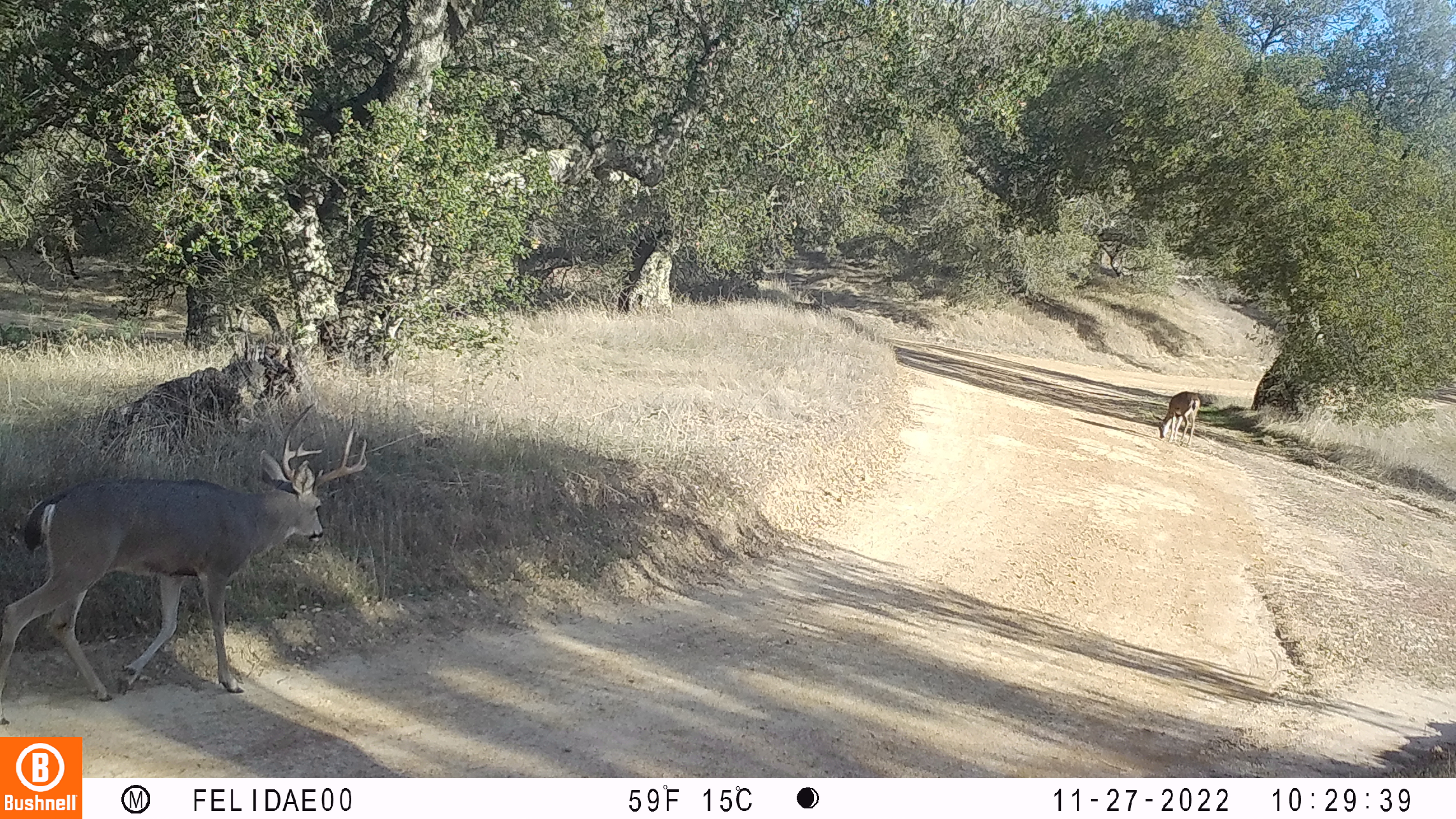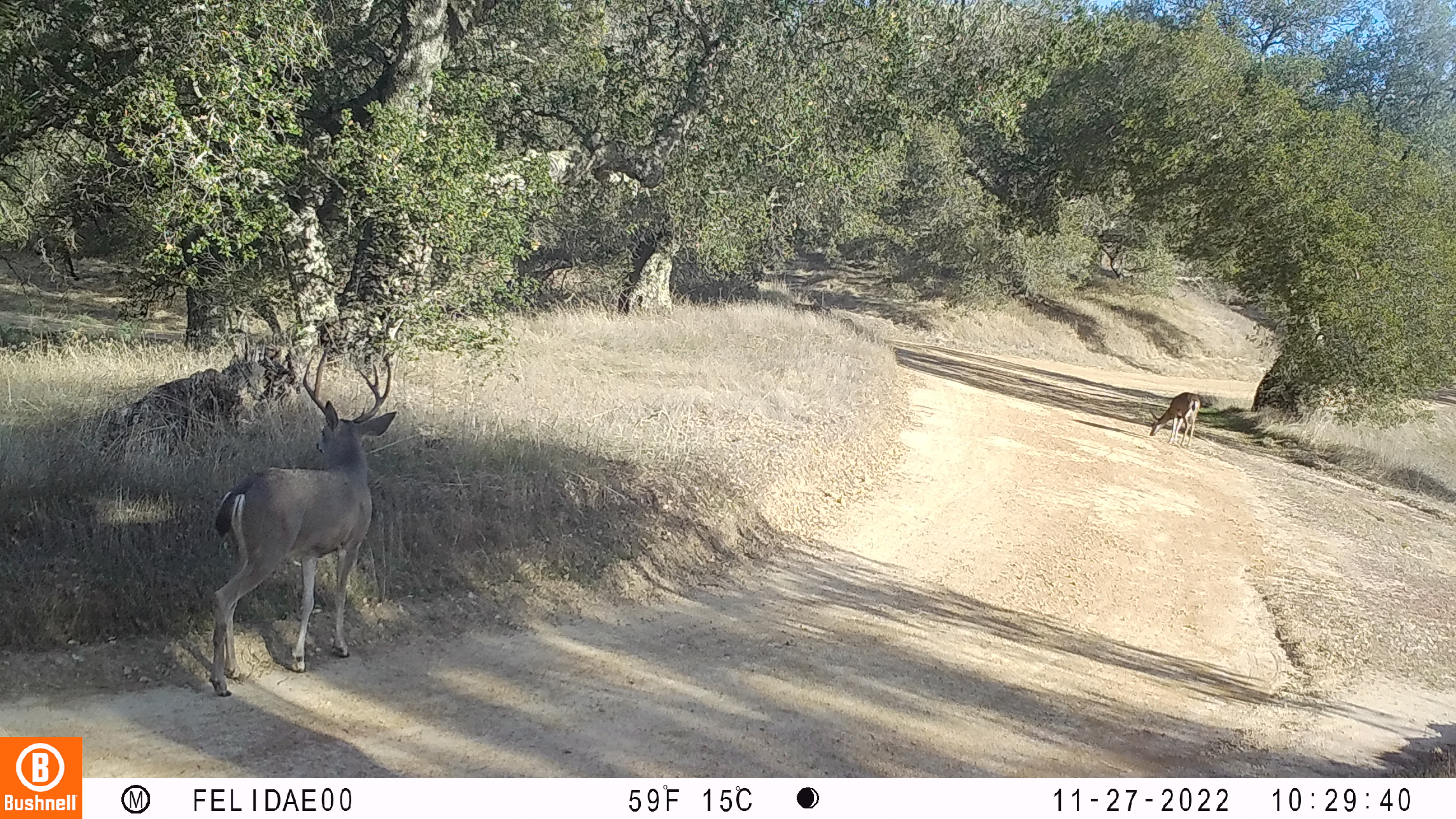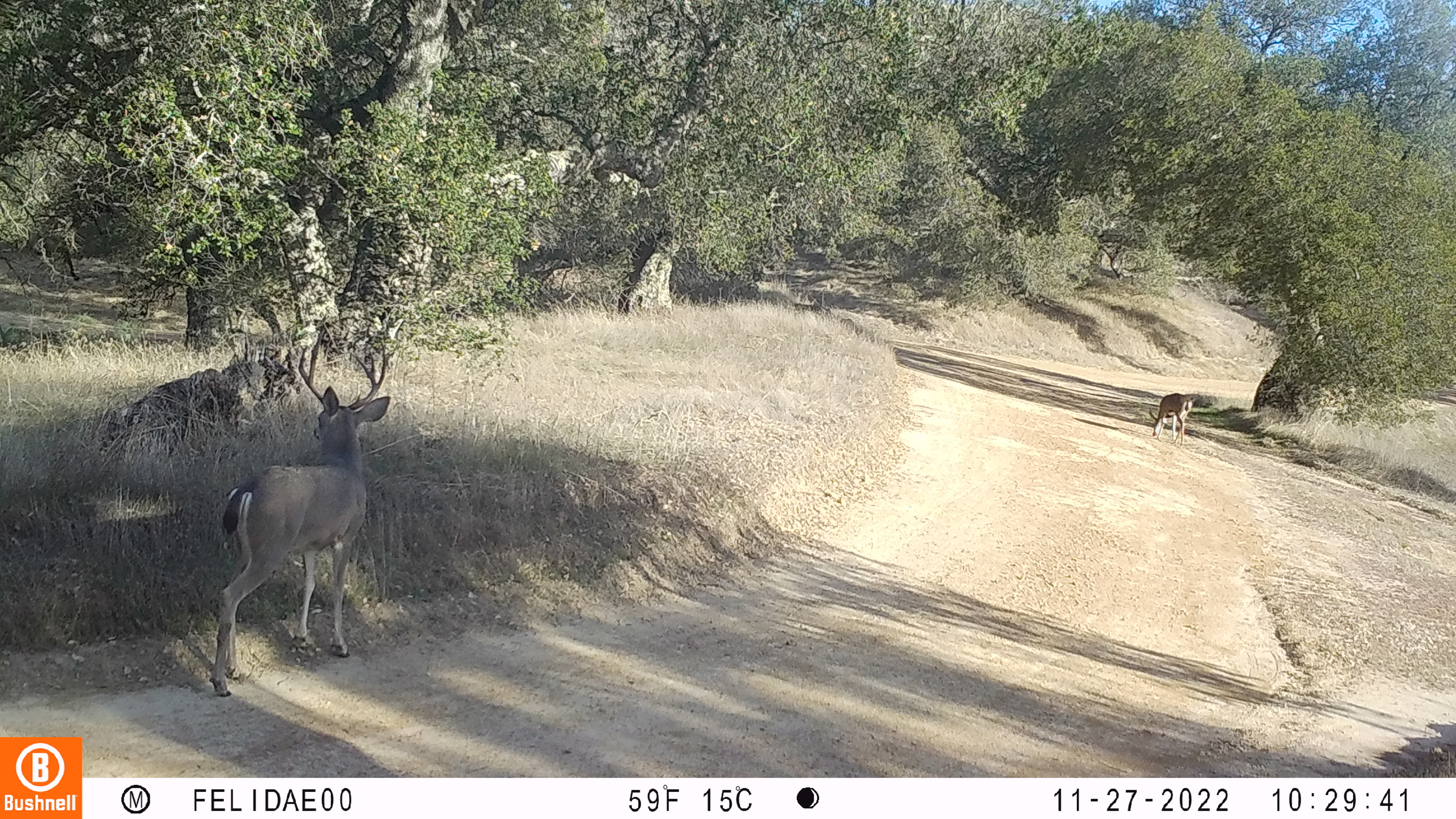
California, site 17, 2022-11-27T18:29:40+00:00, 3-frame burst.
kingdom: Animalia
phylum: Chordata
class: Mammalia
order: Artiodactyla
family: Cervidae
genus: Odocoileus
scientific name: Odocoileus hemionus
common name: mule deer